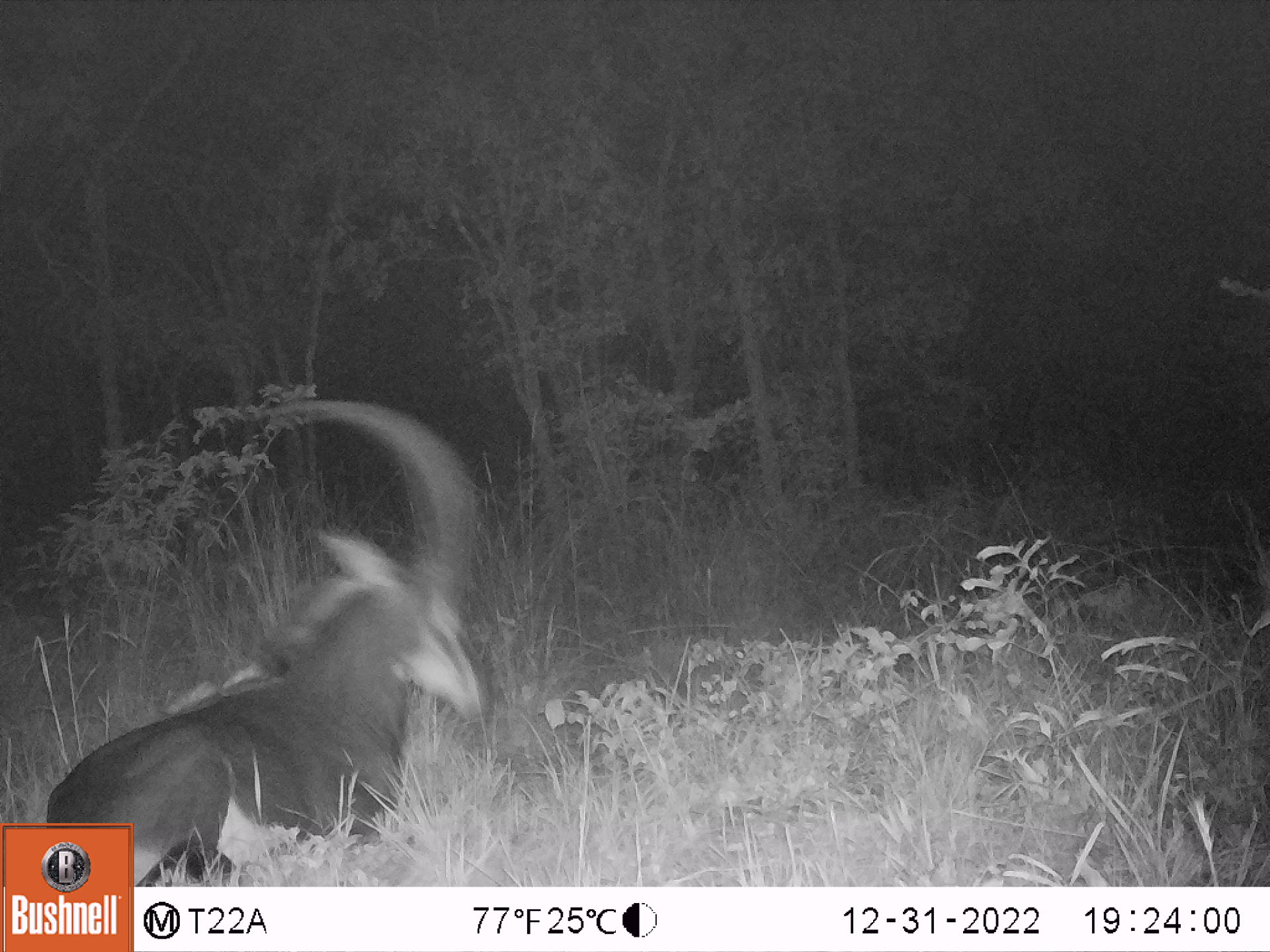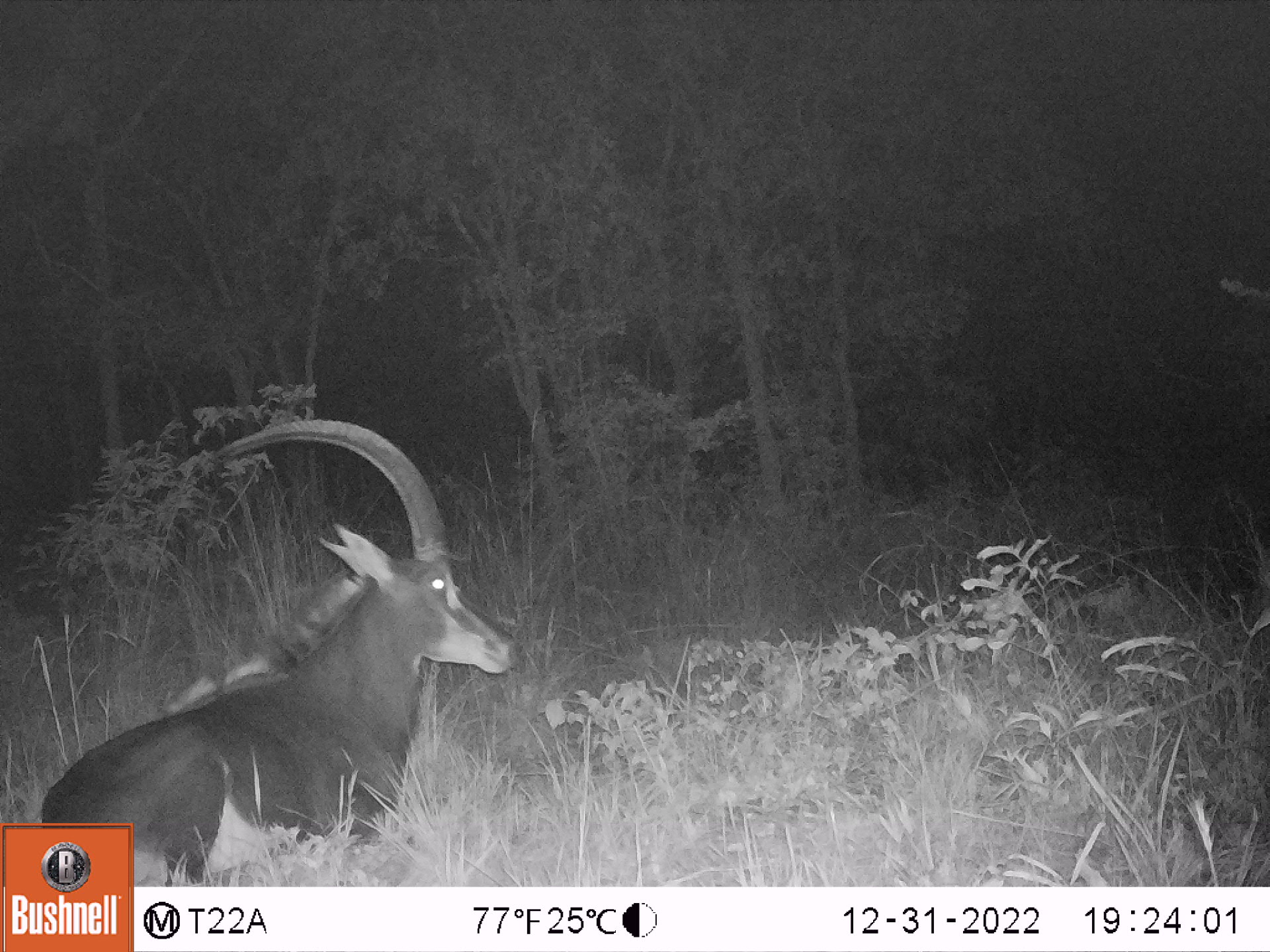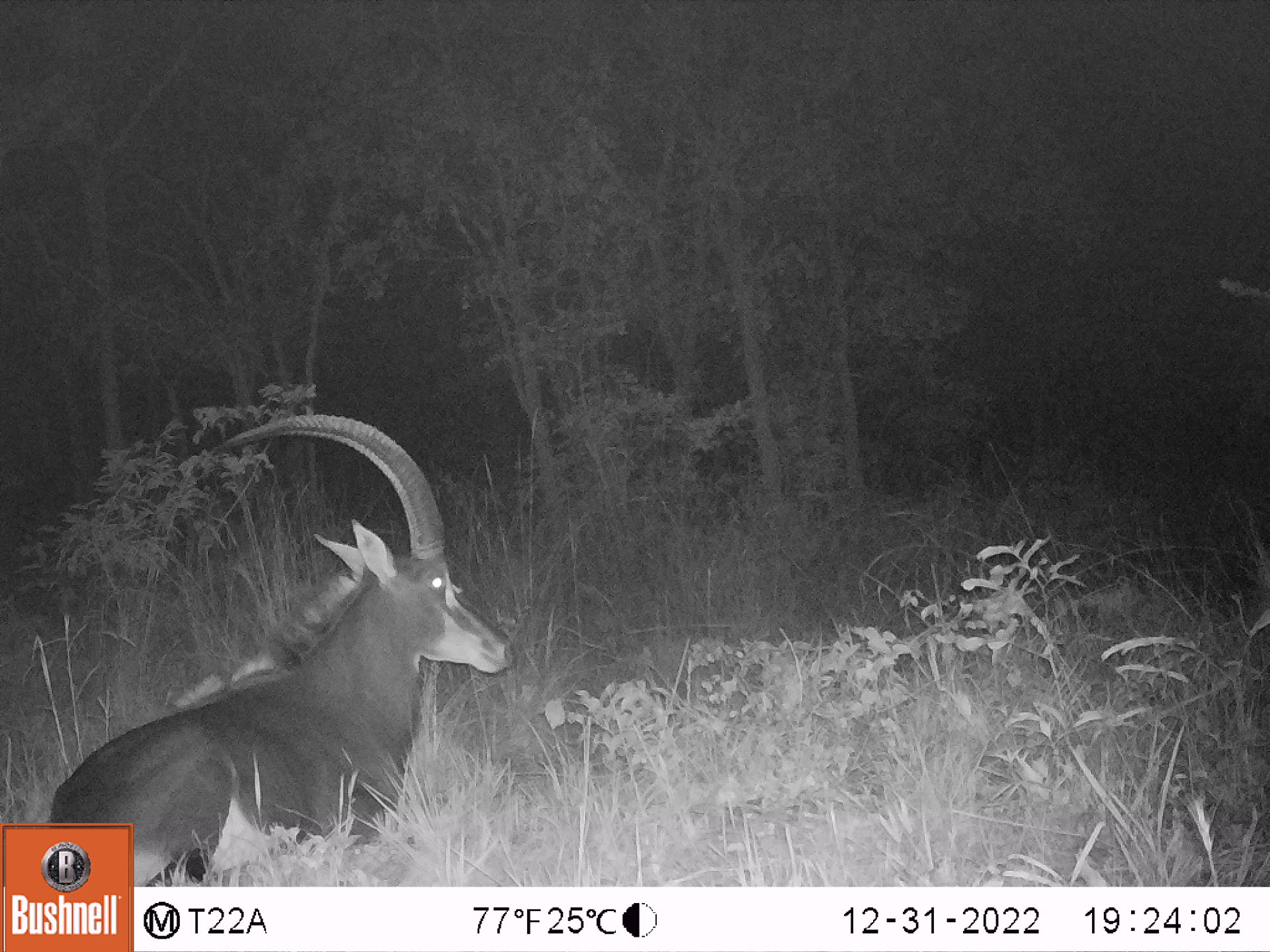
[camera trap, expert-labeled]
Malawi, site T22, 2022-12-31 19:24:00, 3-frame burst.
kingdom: Animalia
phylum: Chordata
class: Mammalia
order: Artiodactyla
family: Bovidae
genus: Hippotragus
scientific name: Hippotragus niger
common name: sable antelope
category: sable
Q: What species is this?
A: Sable (sable antelope) (Hippotragus niger).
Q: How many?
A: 1.